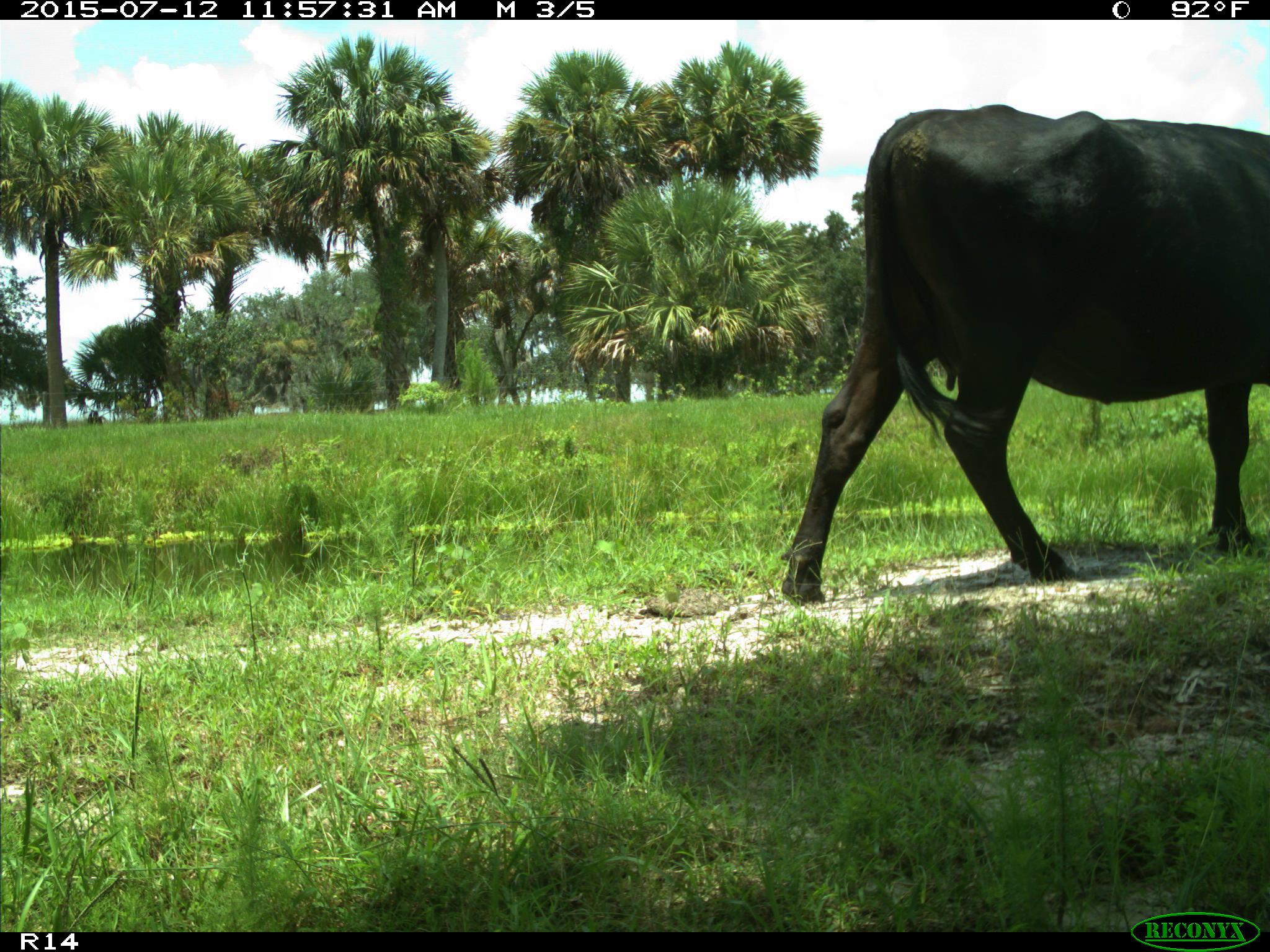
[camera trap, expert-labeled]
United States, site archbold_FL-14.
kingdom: Animalia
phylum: Chordata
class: Mammalia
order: Artiodactyla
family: Bovidae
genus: Bos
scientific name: Bos taurus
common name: domestic cow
Bos taurus (domestic cow).